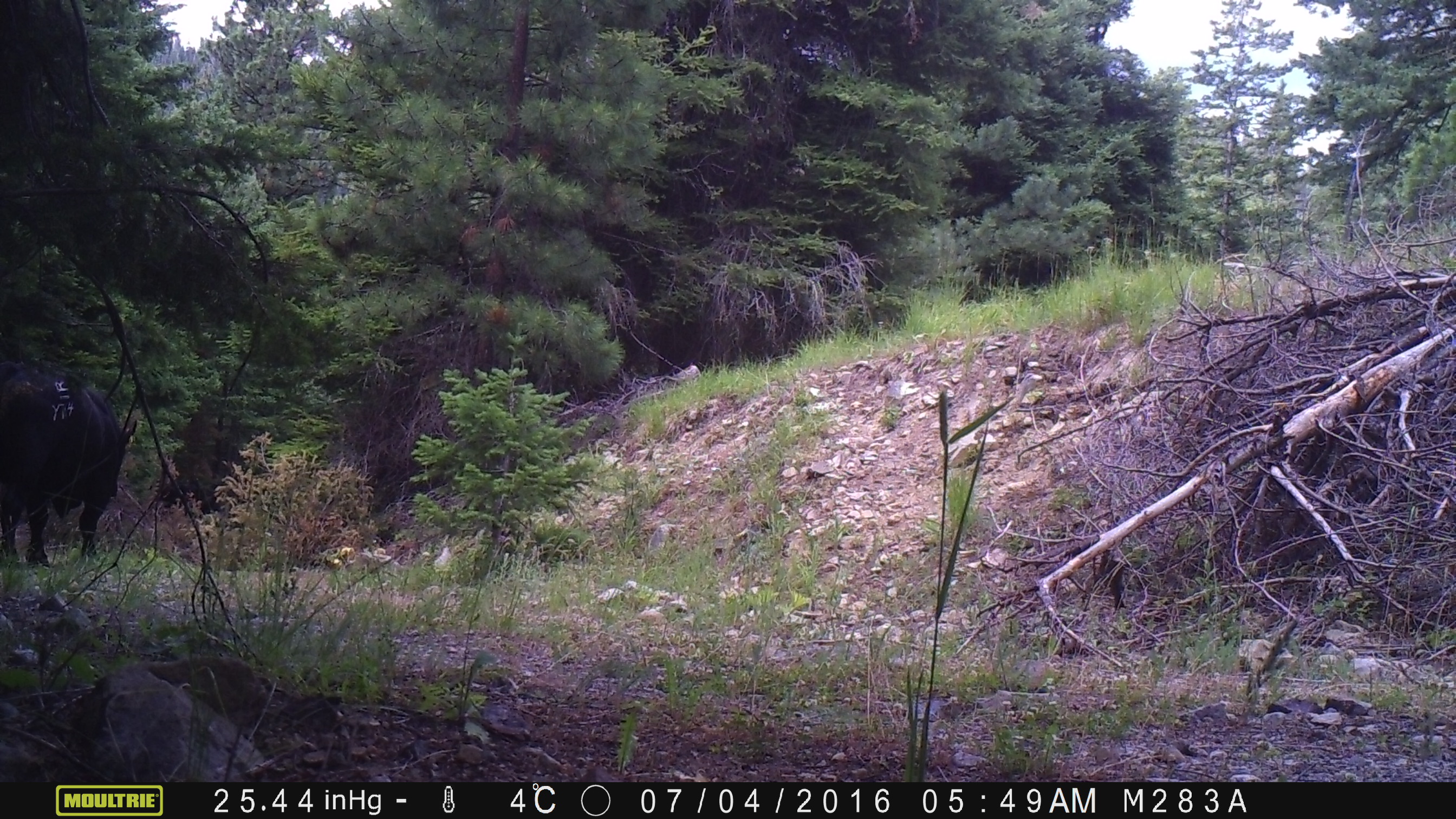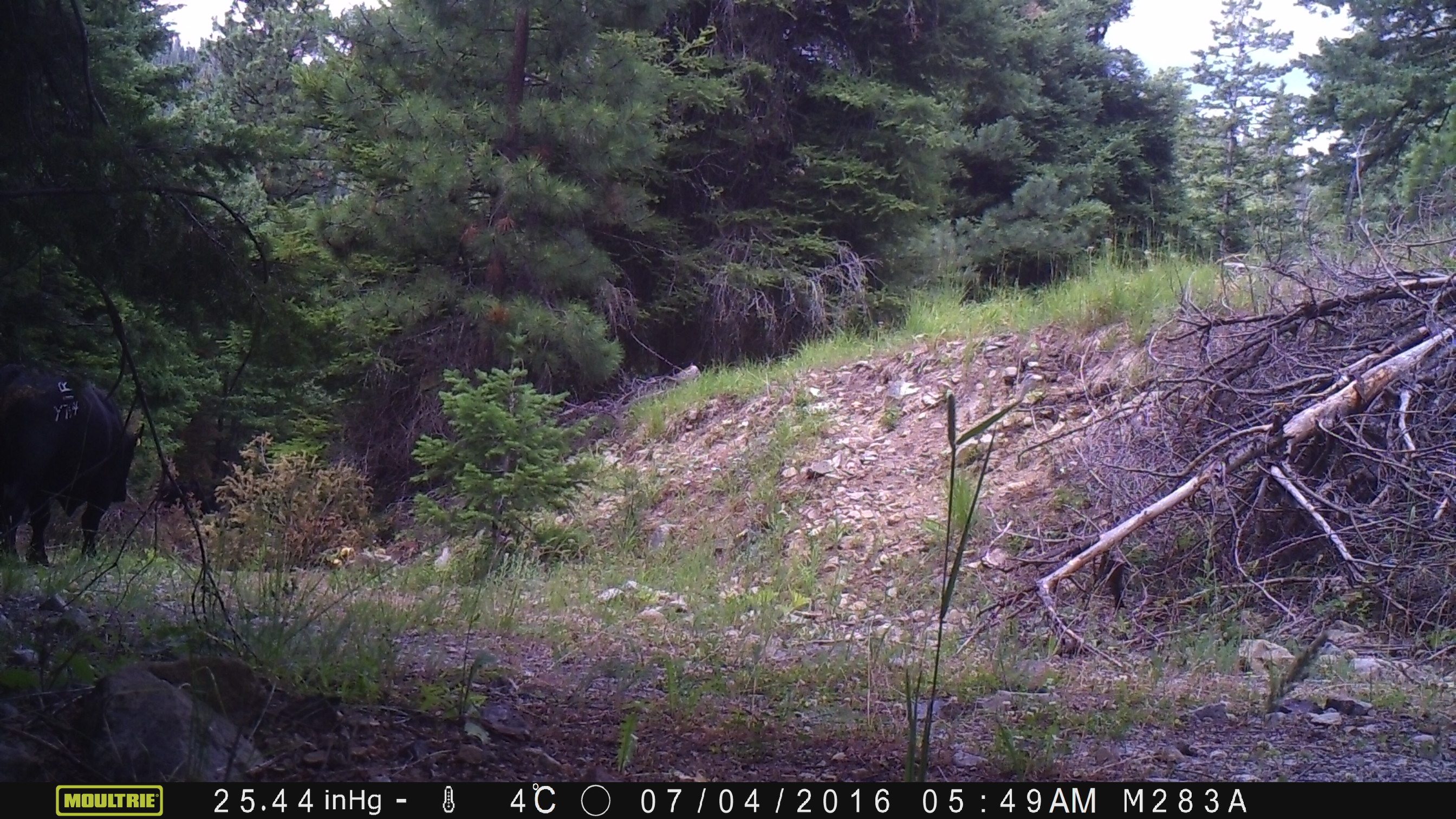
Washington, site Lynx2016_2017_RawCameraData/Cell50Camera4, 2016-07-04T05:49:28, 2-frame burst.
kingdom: Animalia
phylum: Chordata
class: Mammalia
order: Artiodactyla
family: Bovidae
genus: Bos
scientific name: Bos taurus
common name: domestic cattle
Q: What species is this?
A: Domestic cattle (Bos taurus).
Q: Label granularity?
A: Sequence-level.